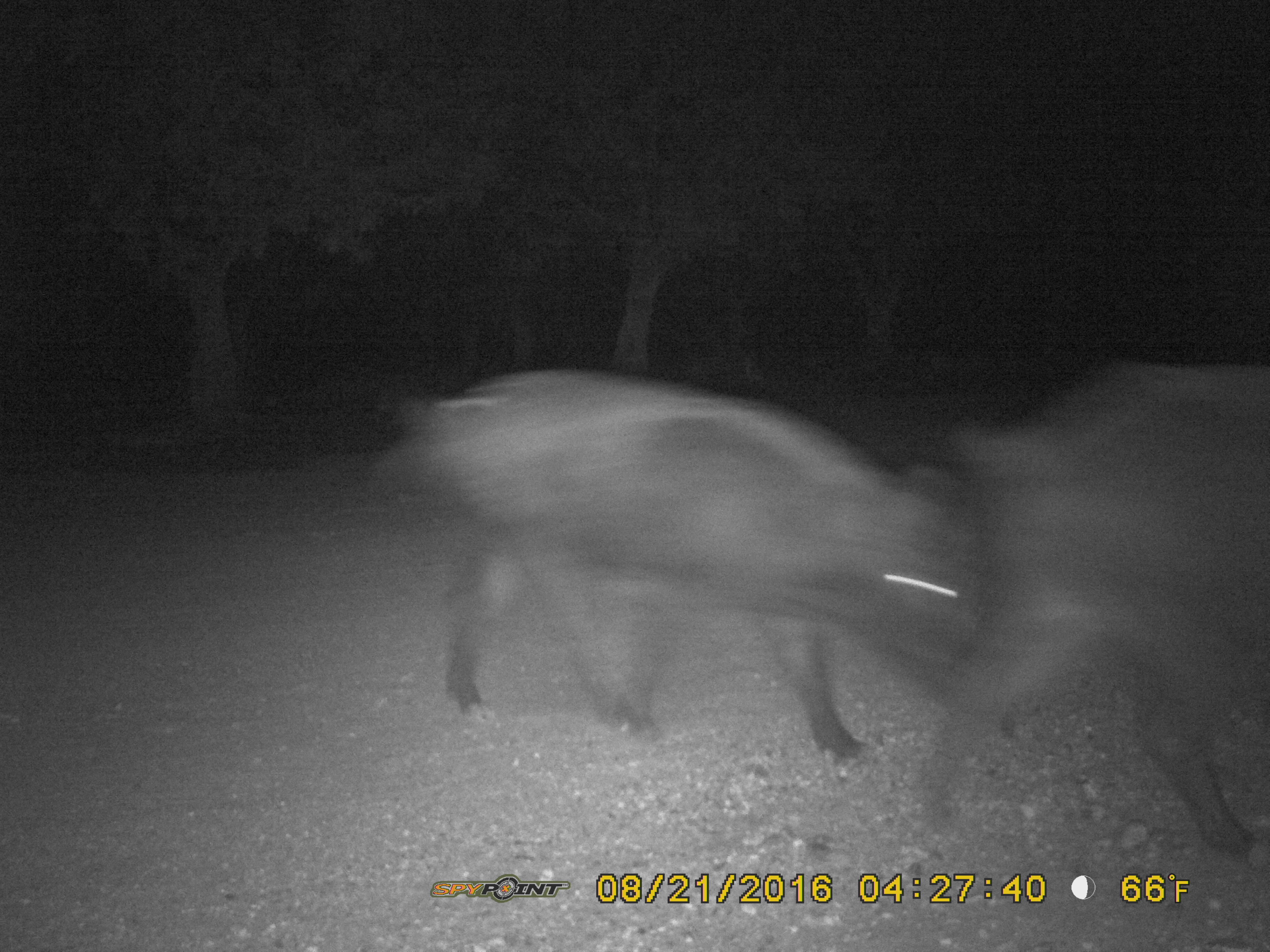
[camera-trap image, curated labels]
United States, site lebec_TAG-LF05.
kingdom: Animalia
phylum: Chordata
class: Mammalia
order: Artiodactyla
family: Suidae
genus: Sus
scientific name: Sus scrofa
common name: wild boar